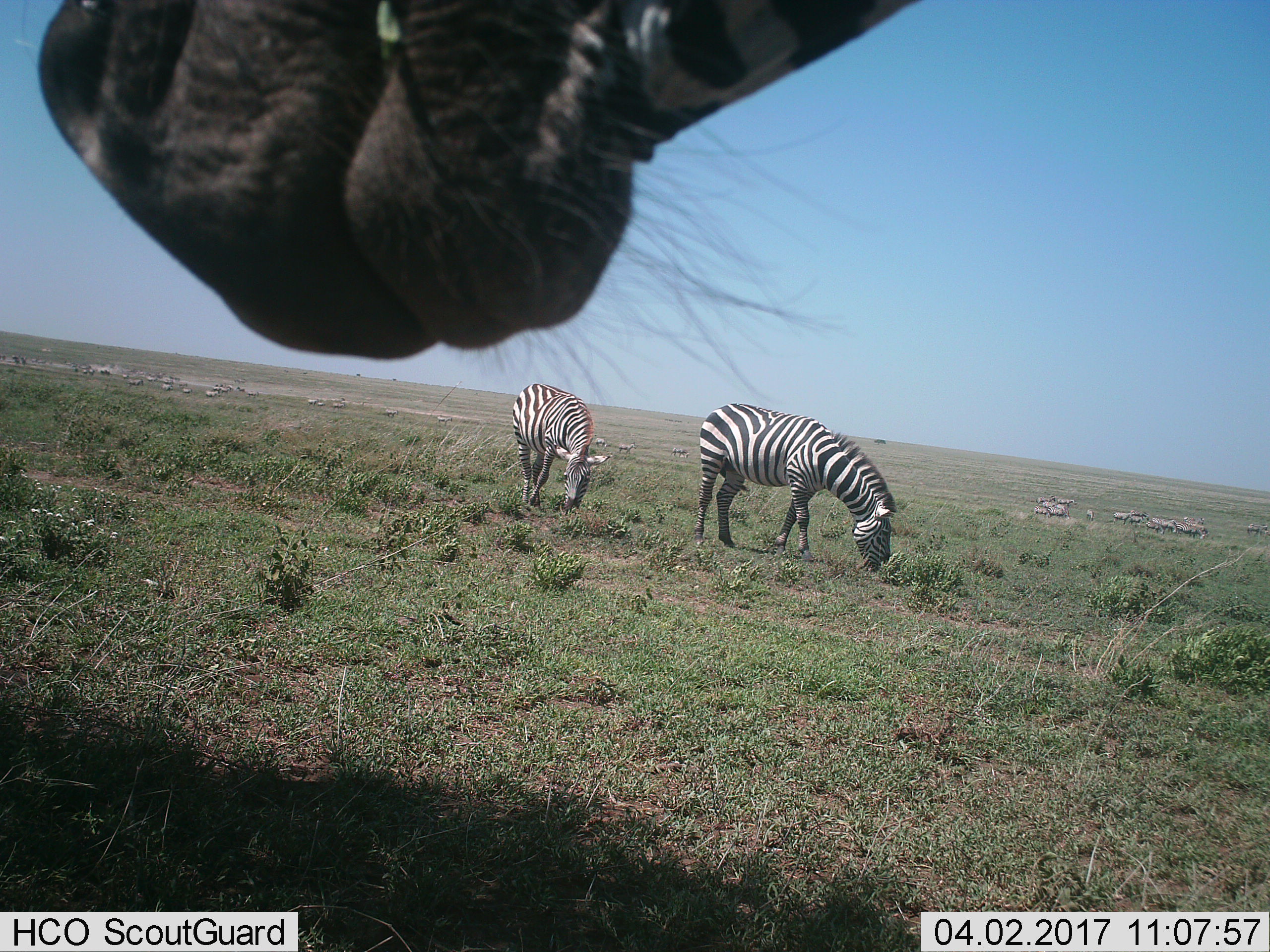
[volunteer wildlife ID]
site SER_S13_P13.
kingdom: Animalia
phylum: Chordata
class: Mammalia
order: Perissodactyla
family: Equidae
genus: Equus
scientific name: Equus quagga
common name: plains zebra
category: zebraplains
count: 3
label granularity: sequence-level